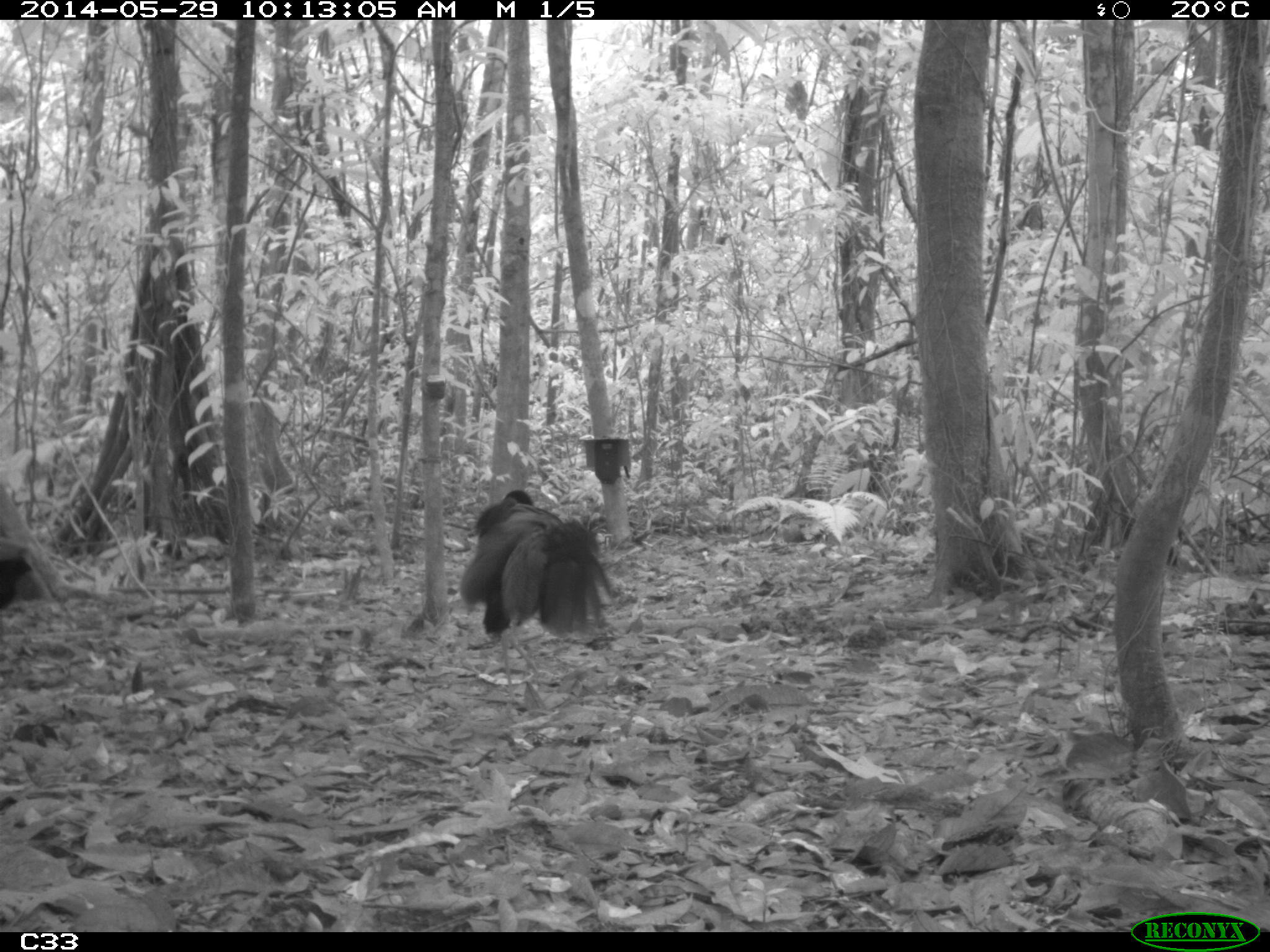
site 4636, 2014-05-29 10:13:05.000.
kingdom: Animalia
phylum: Chordata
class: Aves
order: Gruiformes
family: Psophiidae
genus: Psophia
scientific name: Psophia crepitans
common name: gray-winged trumpeter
Psophia crepitans (gray-winged trumpeter), count 5, age adult.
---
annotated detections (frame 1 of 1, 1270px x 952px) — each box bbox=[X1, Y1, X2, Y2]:
psophia crepitans: bbox=[457, 488, 620, 704]; bbox=[0, 551, 34, 614]